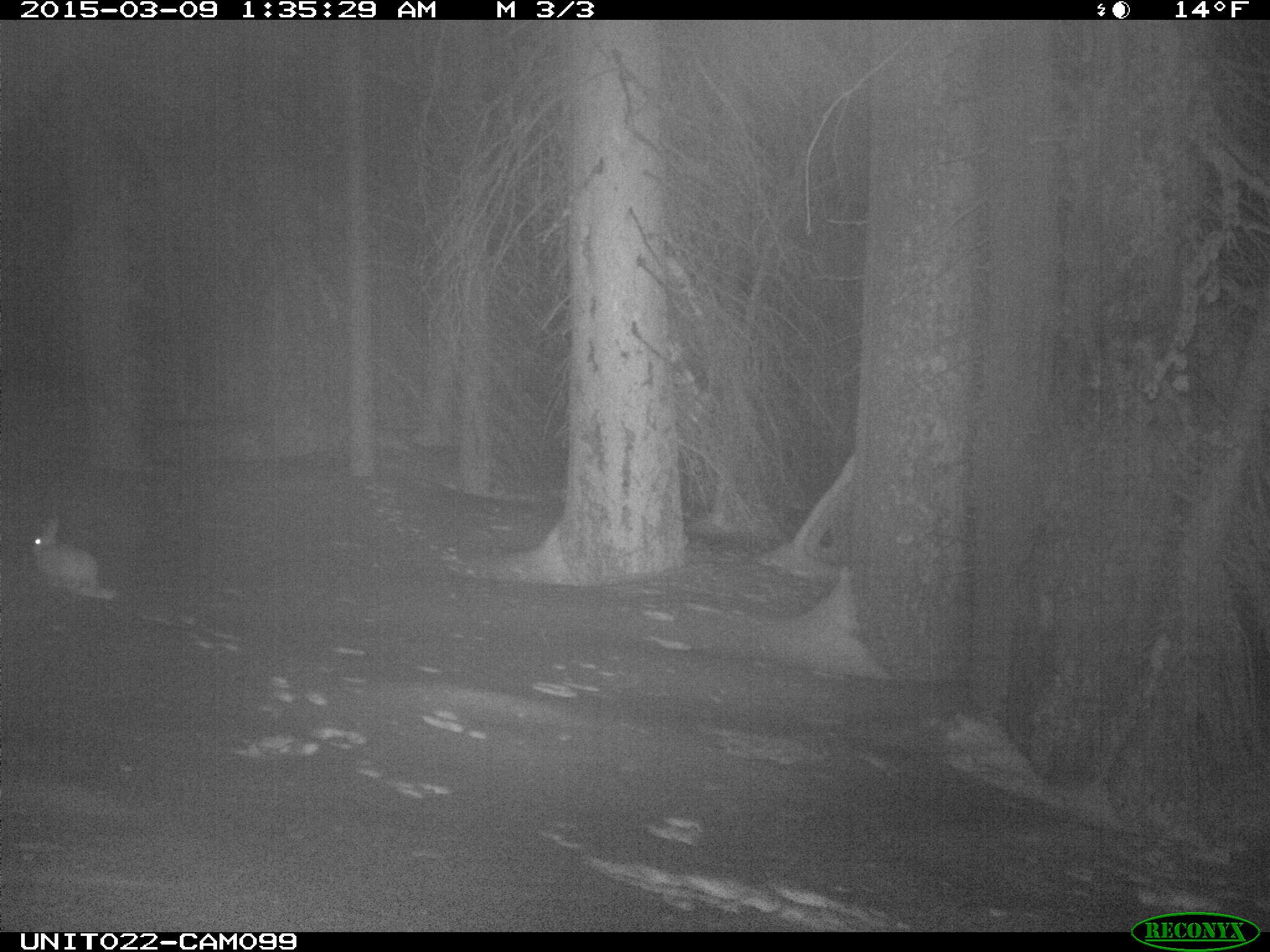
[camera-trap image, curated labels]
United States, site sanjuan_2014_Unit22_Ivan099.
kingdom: Animalia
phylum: Chordata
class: Mammalia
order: Lagomorpha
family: Leporidae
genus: Lepus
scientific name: Lepus americanus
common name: snowshoe hare